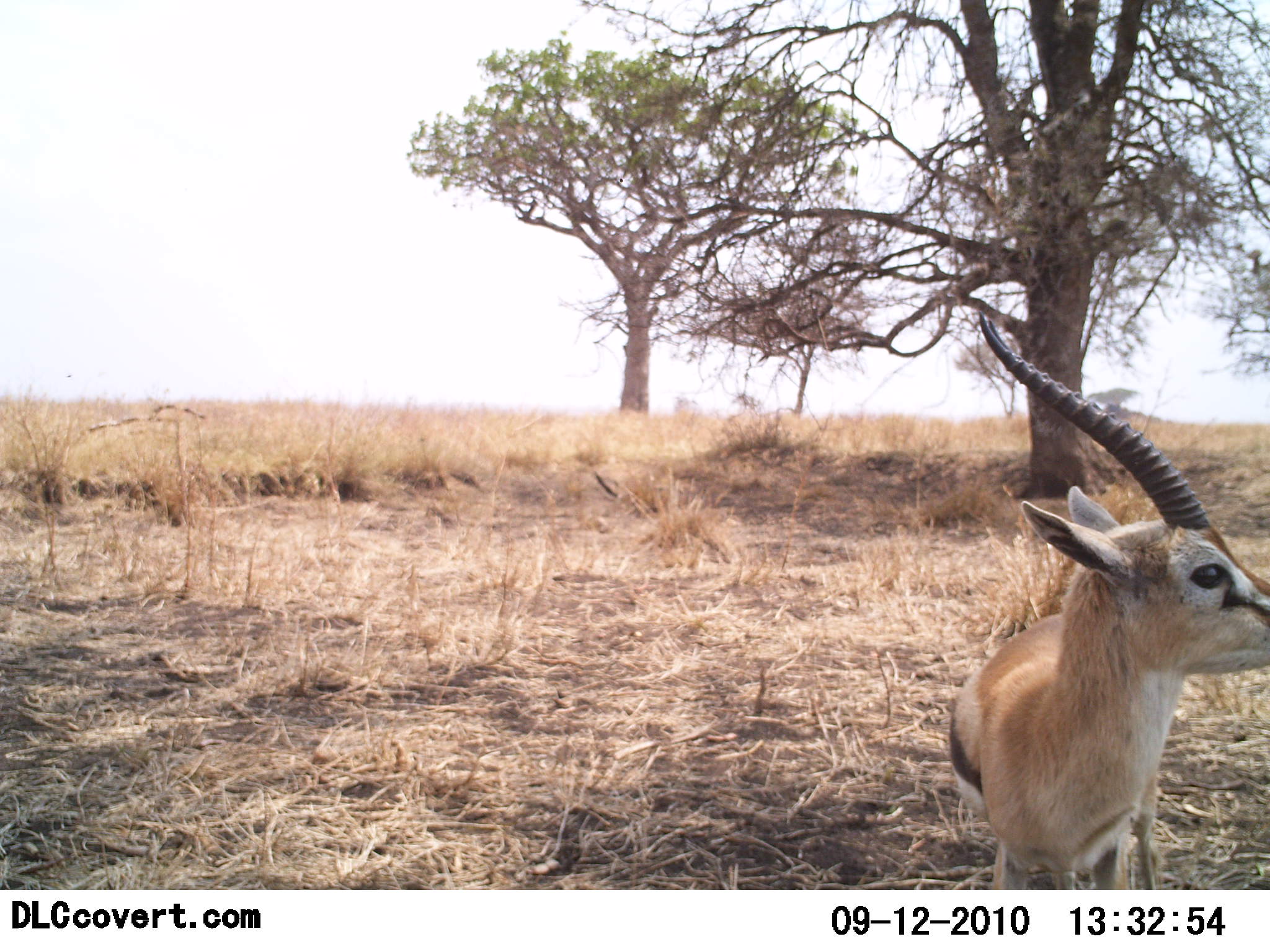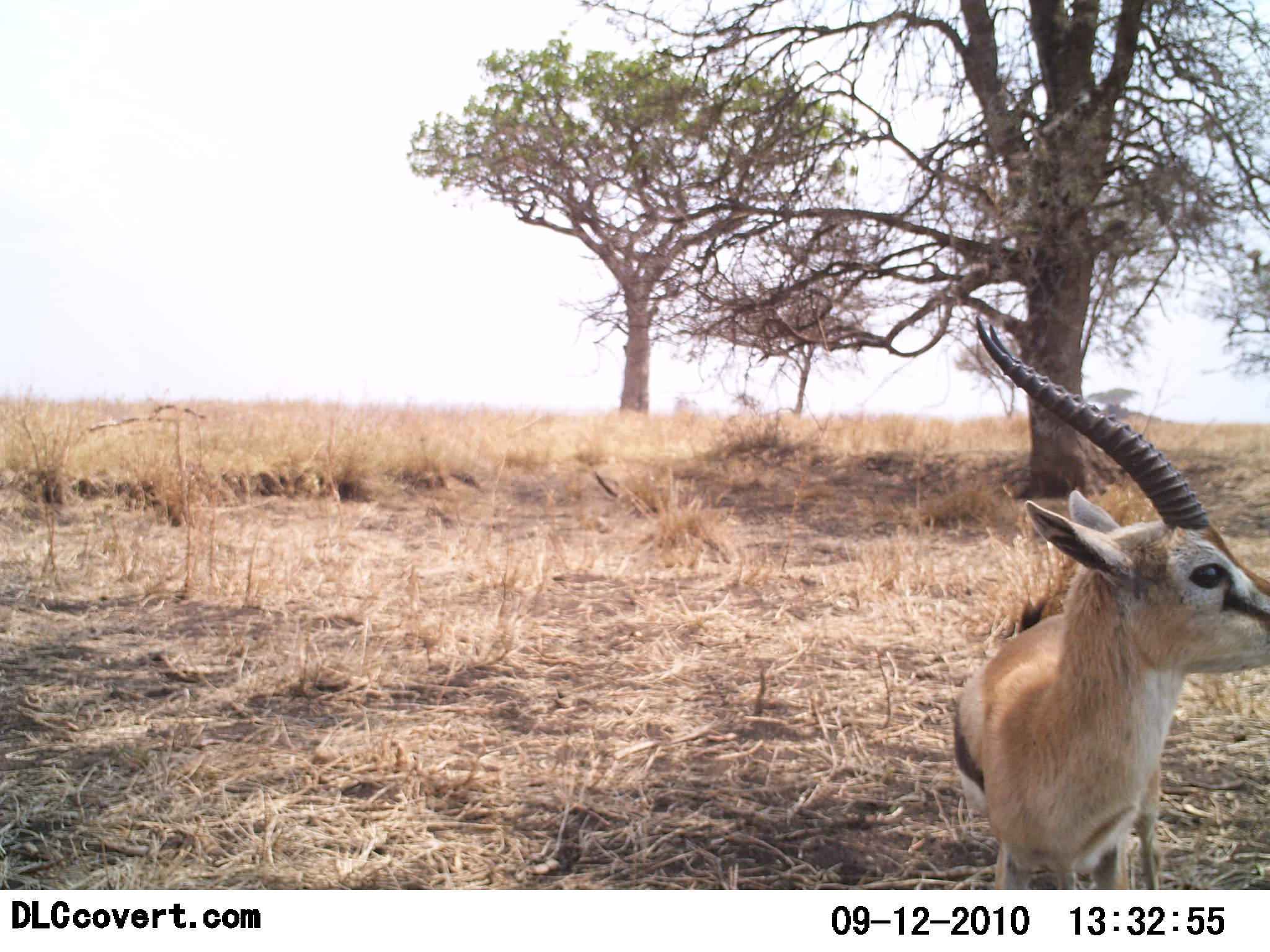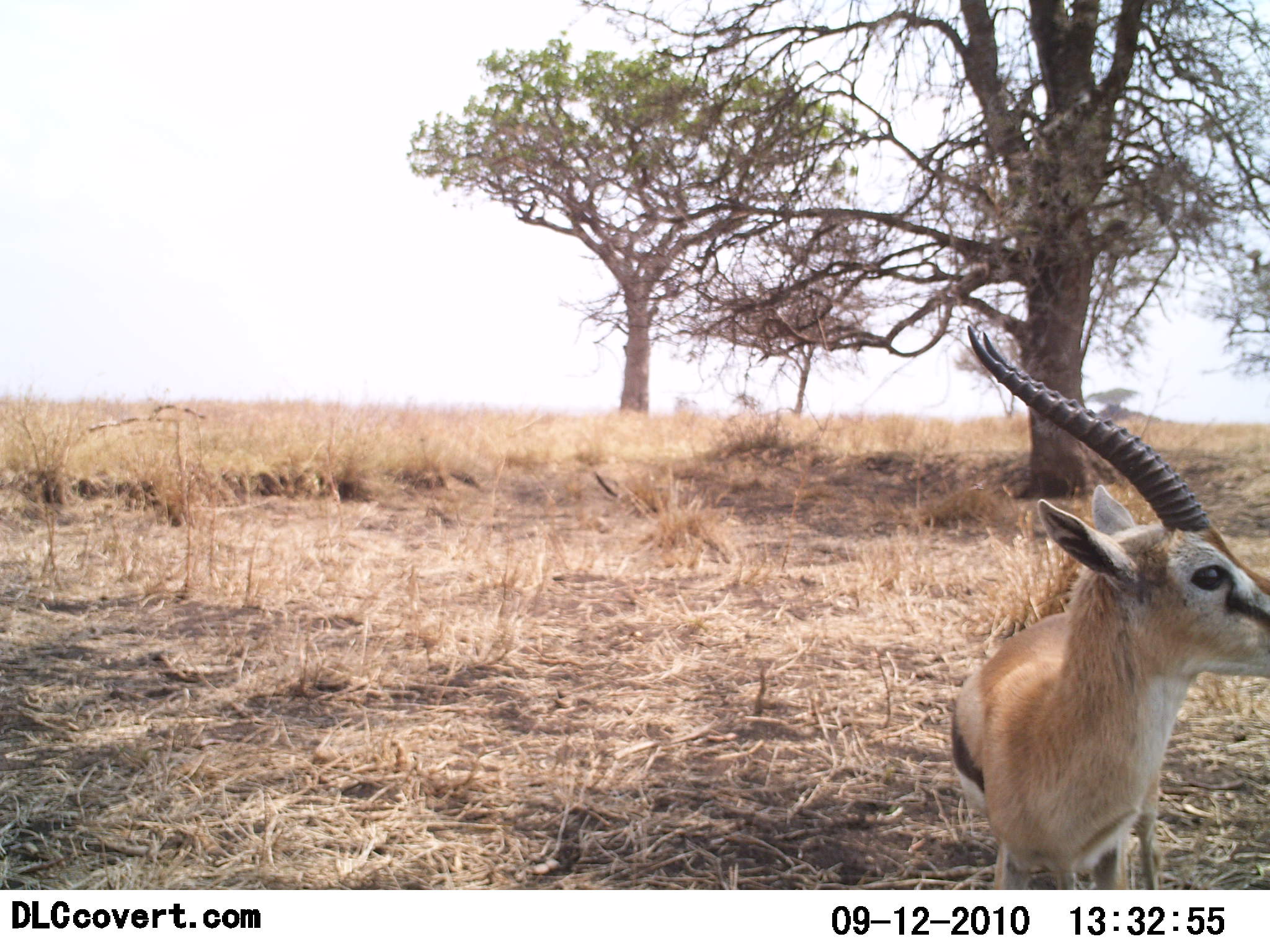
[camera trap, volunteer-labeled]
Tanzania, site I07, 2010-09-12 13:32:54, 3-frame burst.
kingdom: Animalia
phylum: Chordata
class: Mammalia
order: Artiodactyla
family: Bovidae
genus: Eudorcas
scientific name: Eudorcas thomsonii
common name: thomson's gazelle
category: gazellethomsons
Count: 1.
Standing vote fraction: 93%.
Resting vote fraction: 0%.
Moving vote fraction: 0%.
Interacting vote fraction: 13%.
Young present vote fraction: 0%.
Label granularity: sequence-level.